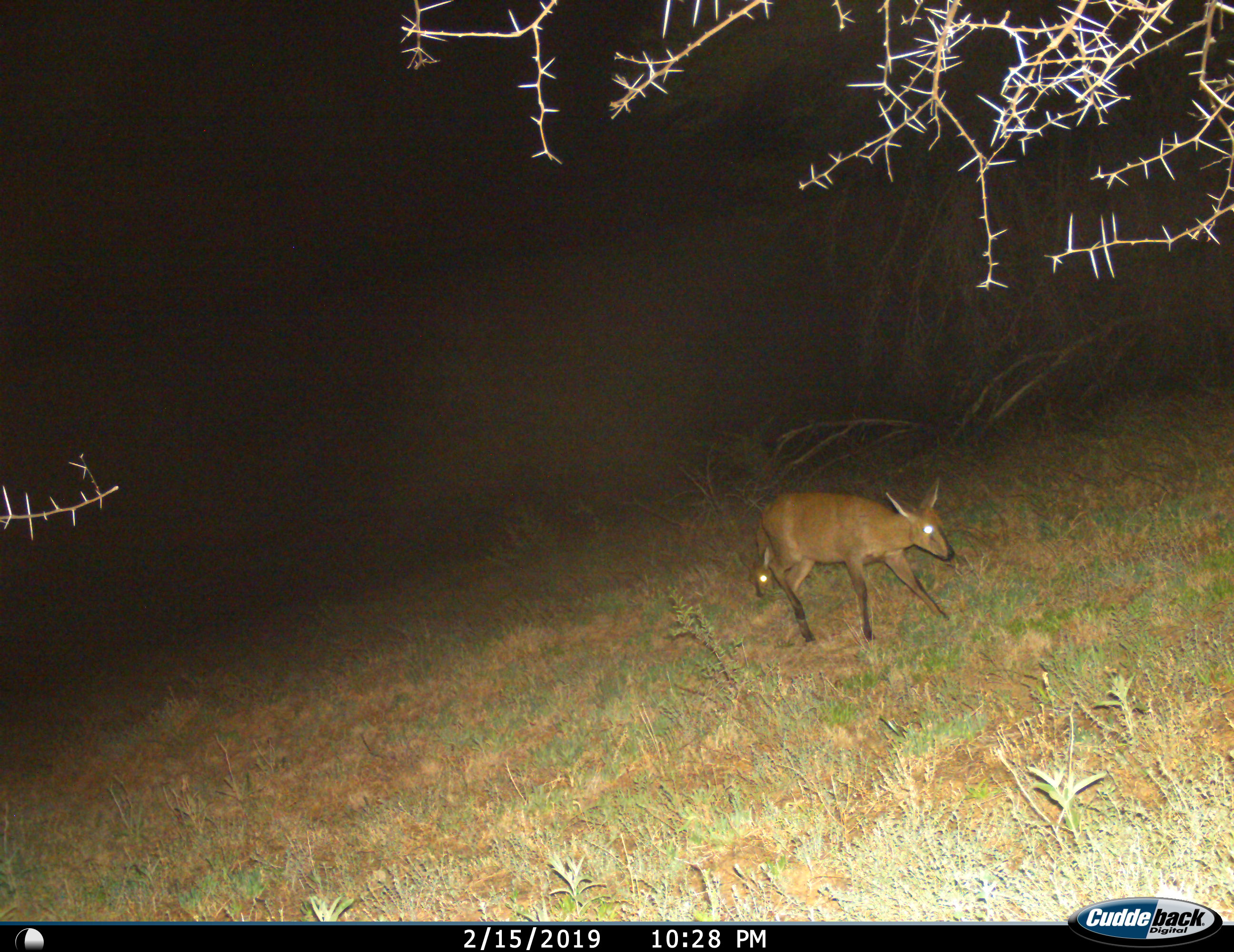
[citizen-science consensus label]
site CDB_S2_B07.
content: unidentified animal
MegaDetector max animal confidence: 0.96